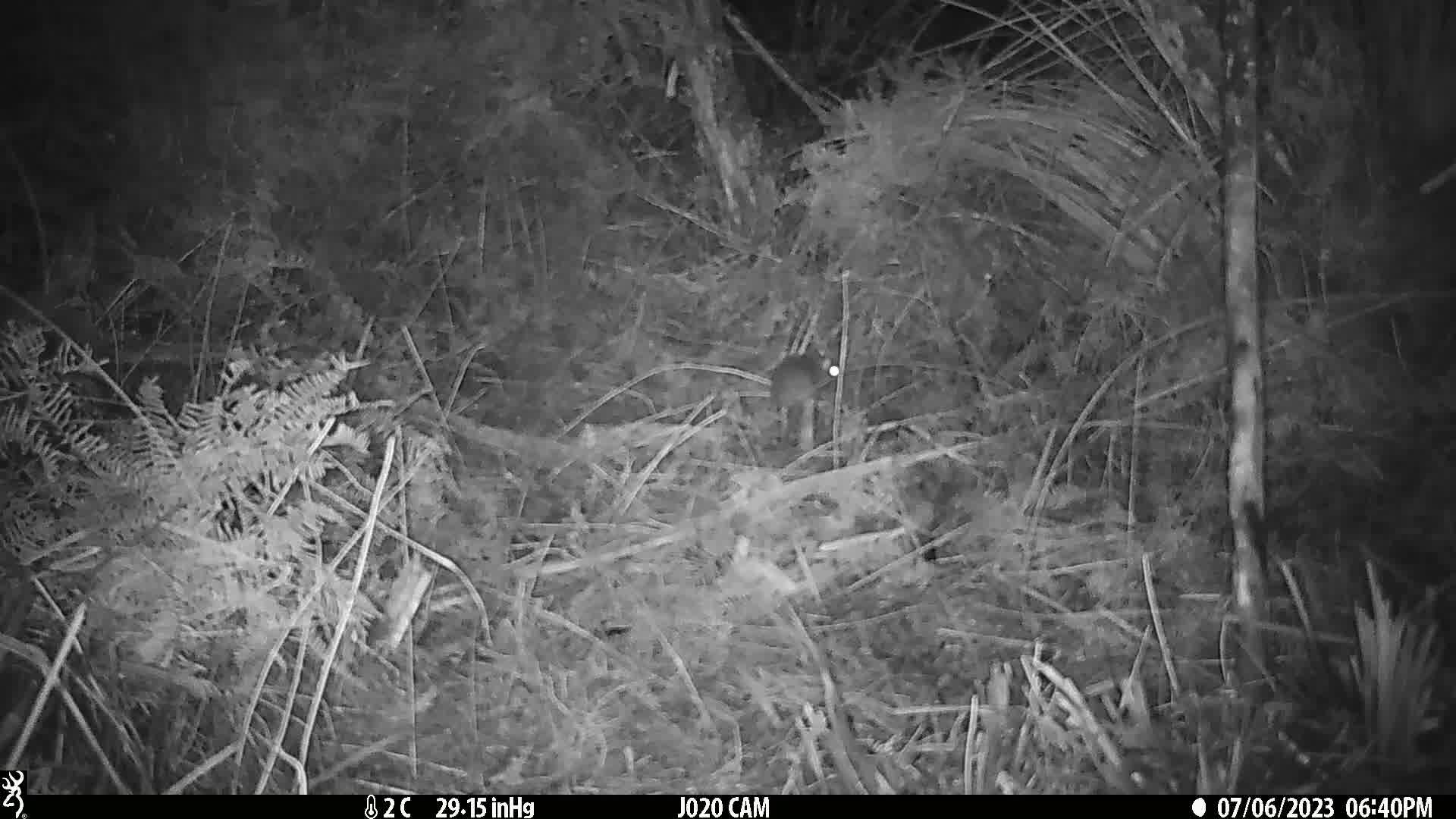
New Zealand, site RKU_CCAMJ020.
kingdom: Animalia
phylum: Chordata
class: Mammalia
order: Rodentia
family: Muridae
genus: Rattus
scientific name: Rattus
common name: rat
Rat (Rattus).